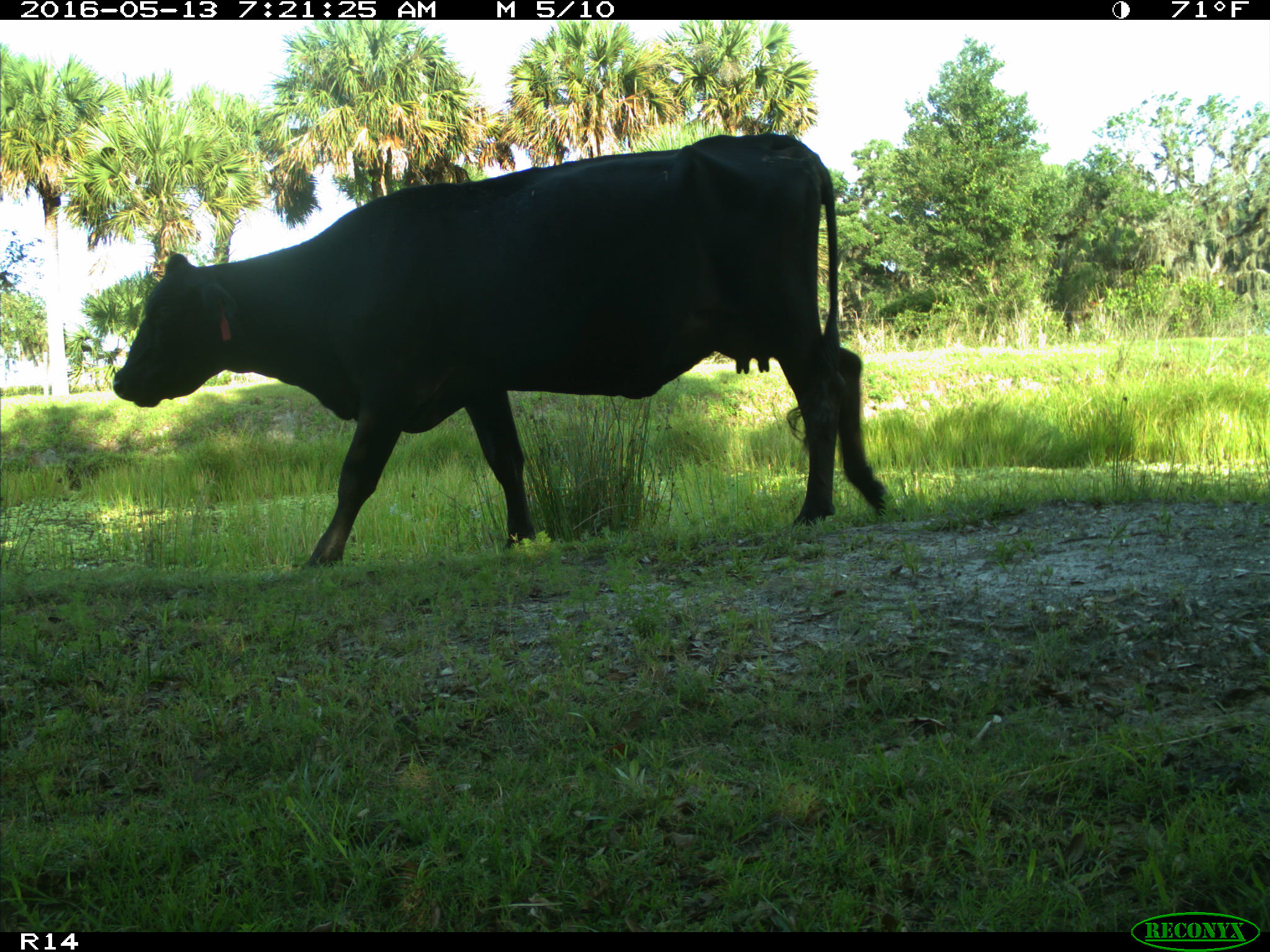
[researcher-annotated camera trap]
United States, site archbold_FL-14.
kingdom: Animalia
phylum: Chordata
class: Mammalia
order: Artiodactyla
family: Bovidae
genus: Bos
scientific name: Bos taurus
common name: domestic cow